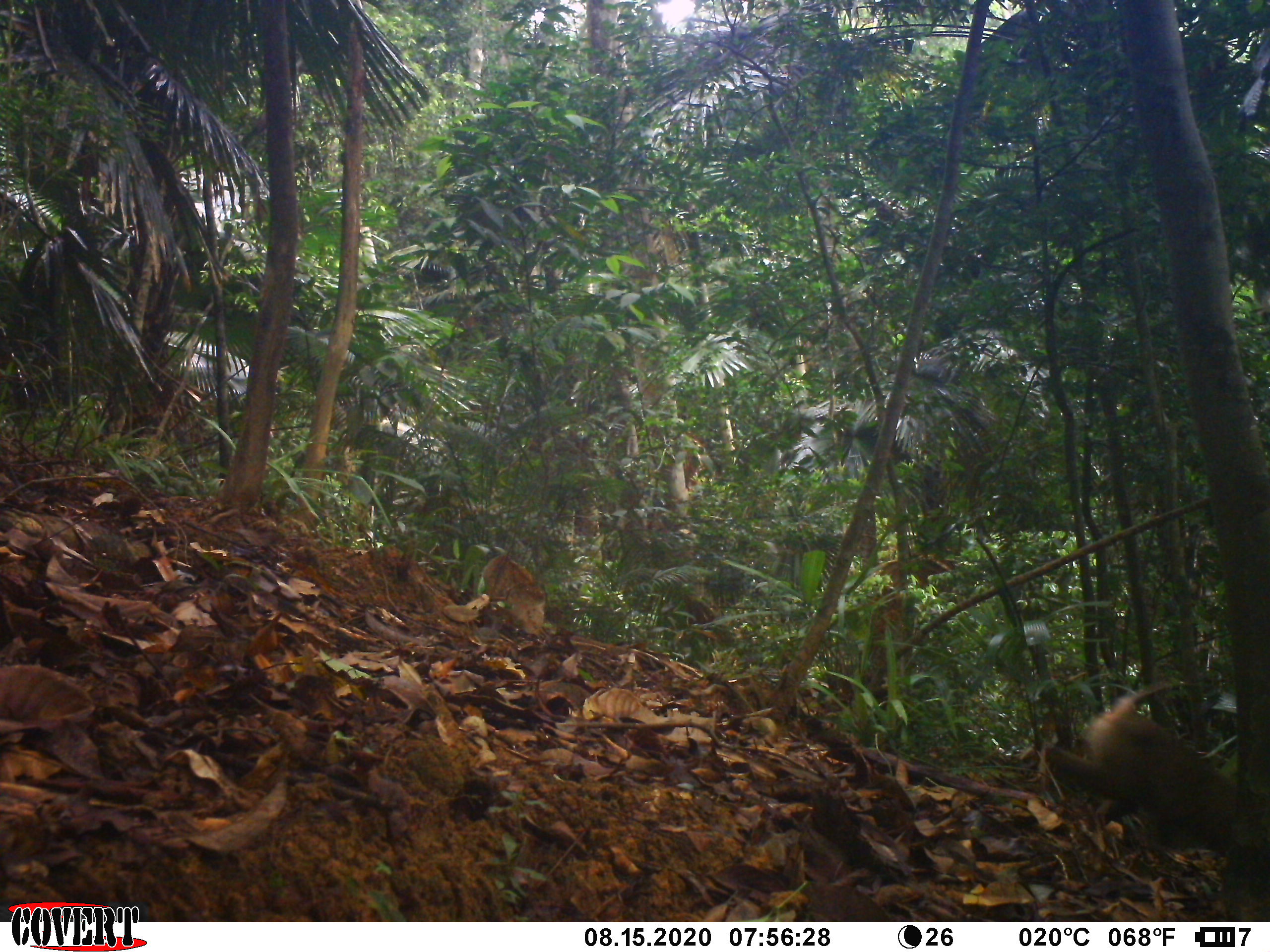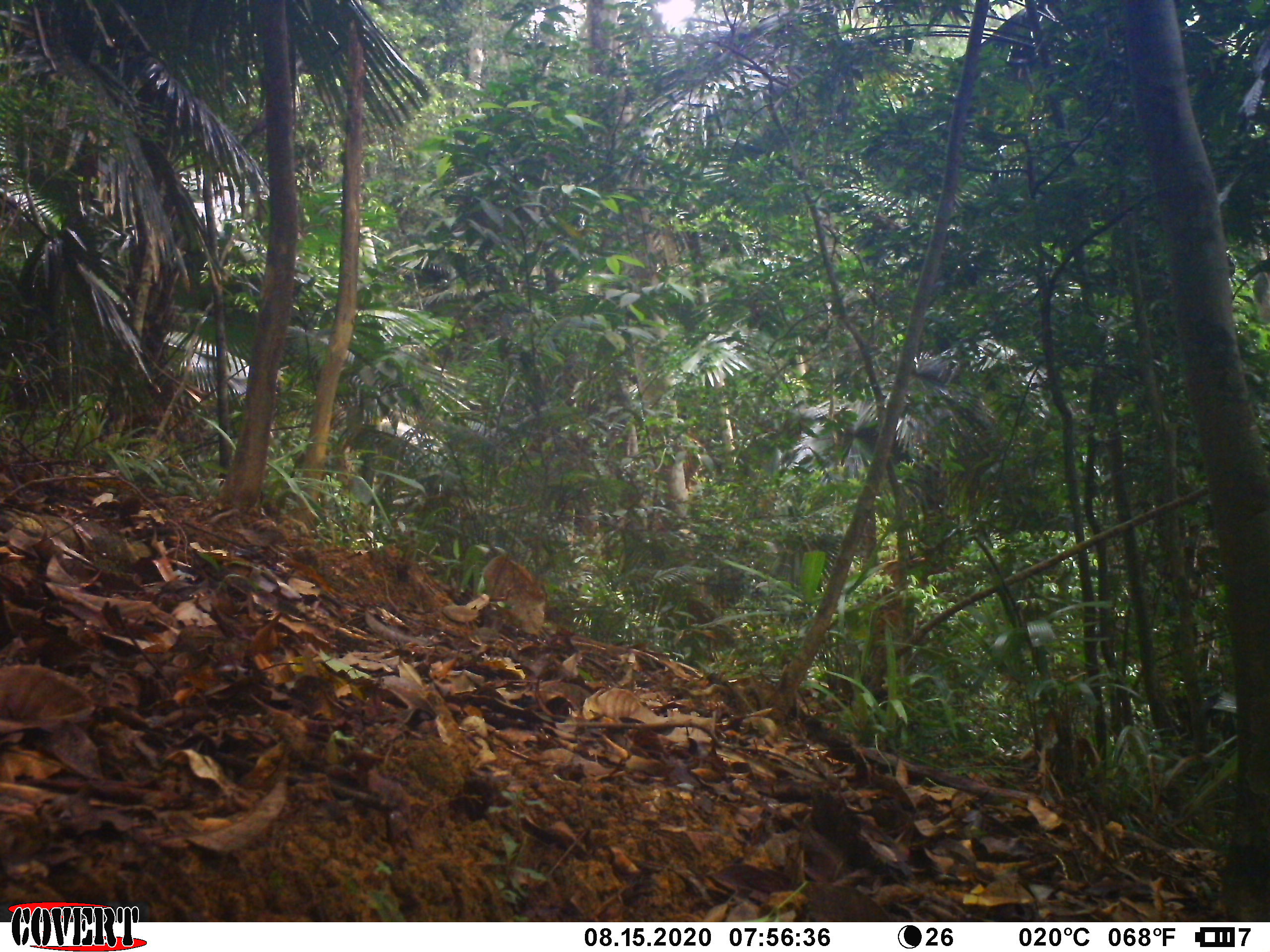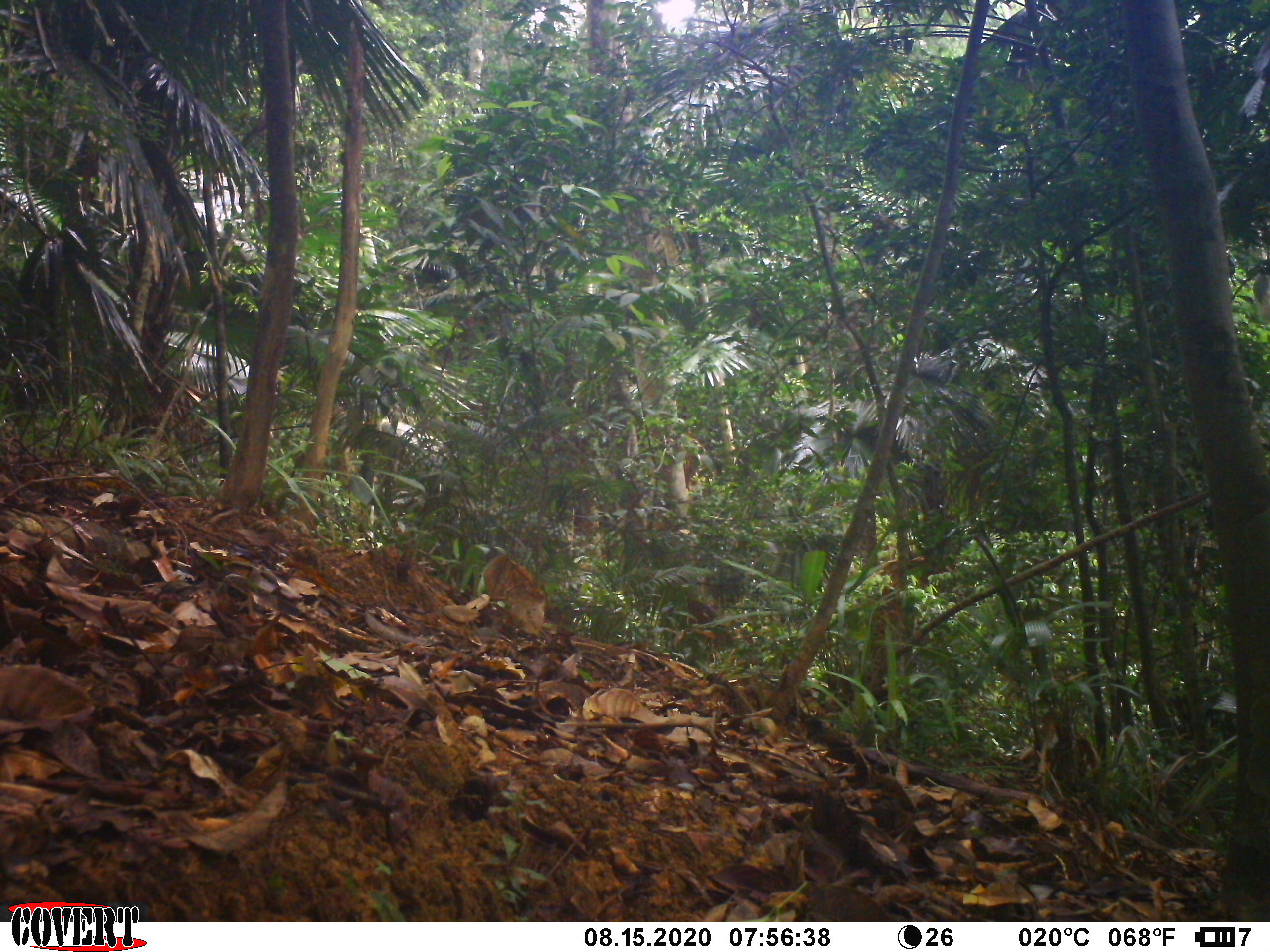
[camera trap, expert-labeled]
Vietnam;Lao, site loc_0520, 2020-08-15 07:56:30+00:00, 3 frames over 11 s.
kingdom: Animalia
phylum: Chordata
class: Mammalia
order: Primates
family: Cercopithecidae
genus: Macaca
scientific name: Macaca nemestrina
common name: pig-tailed macaque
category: pig tailed macaque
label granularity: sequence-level